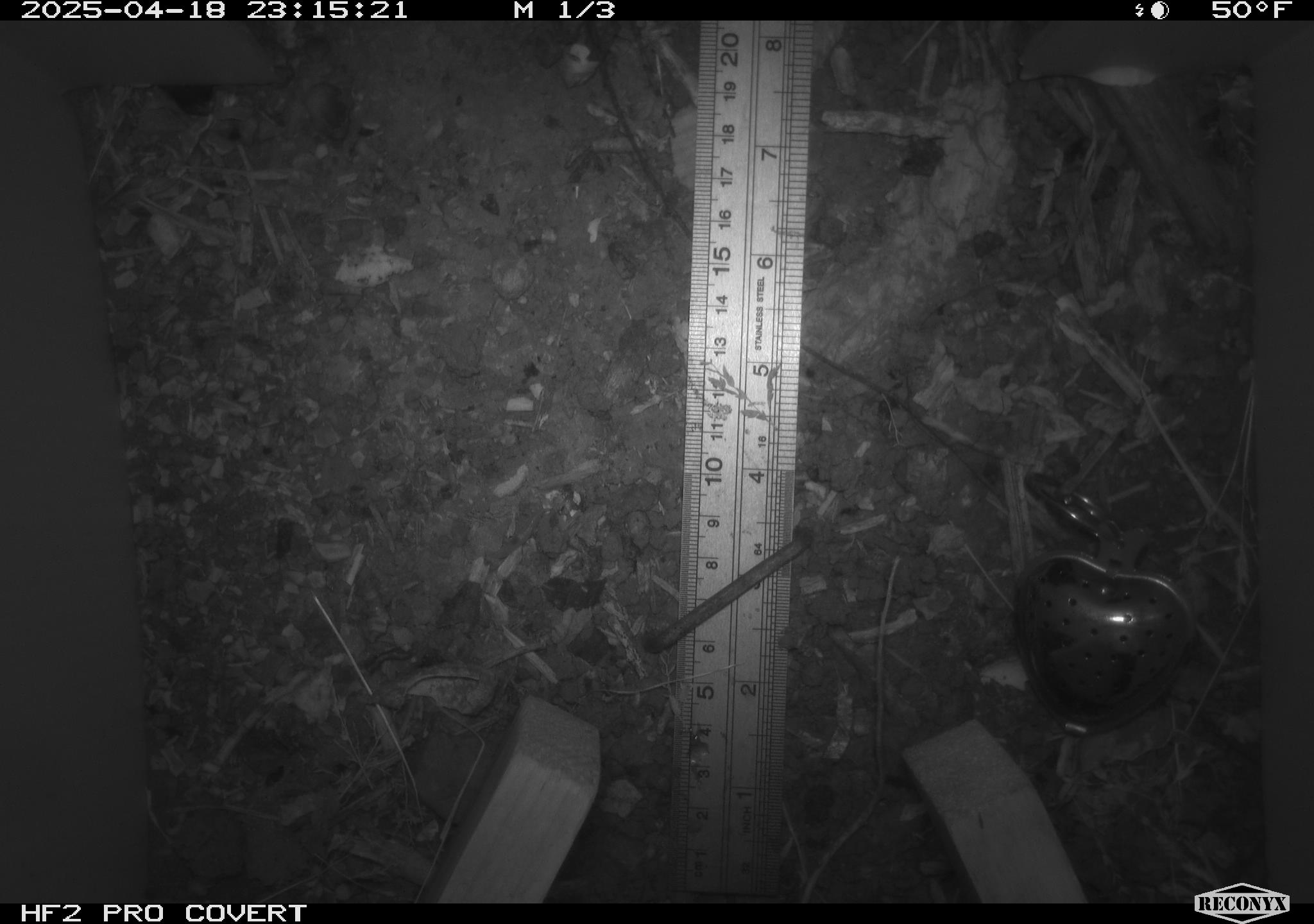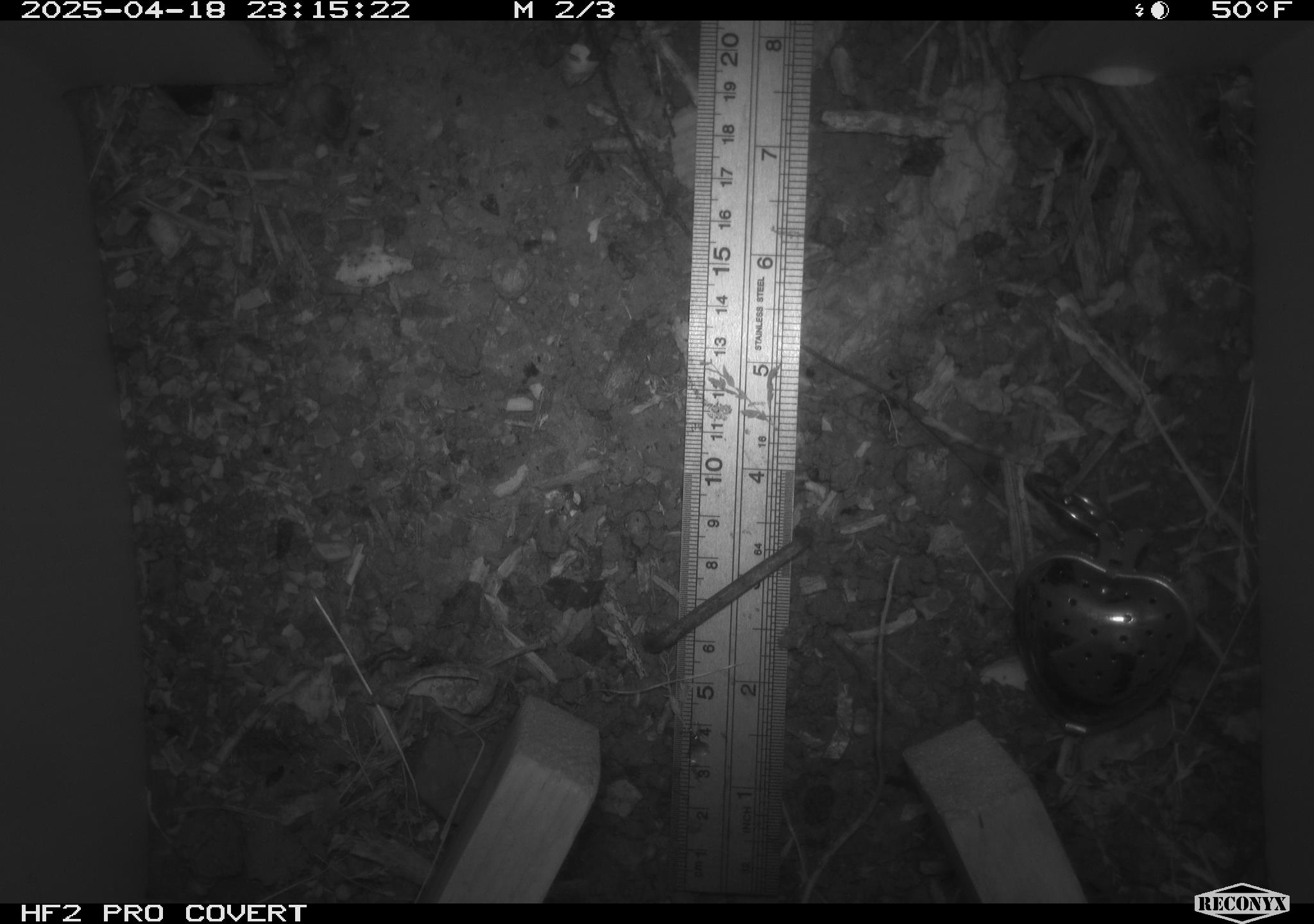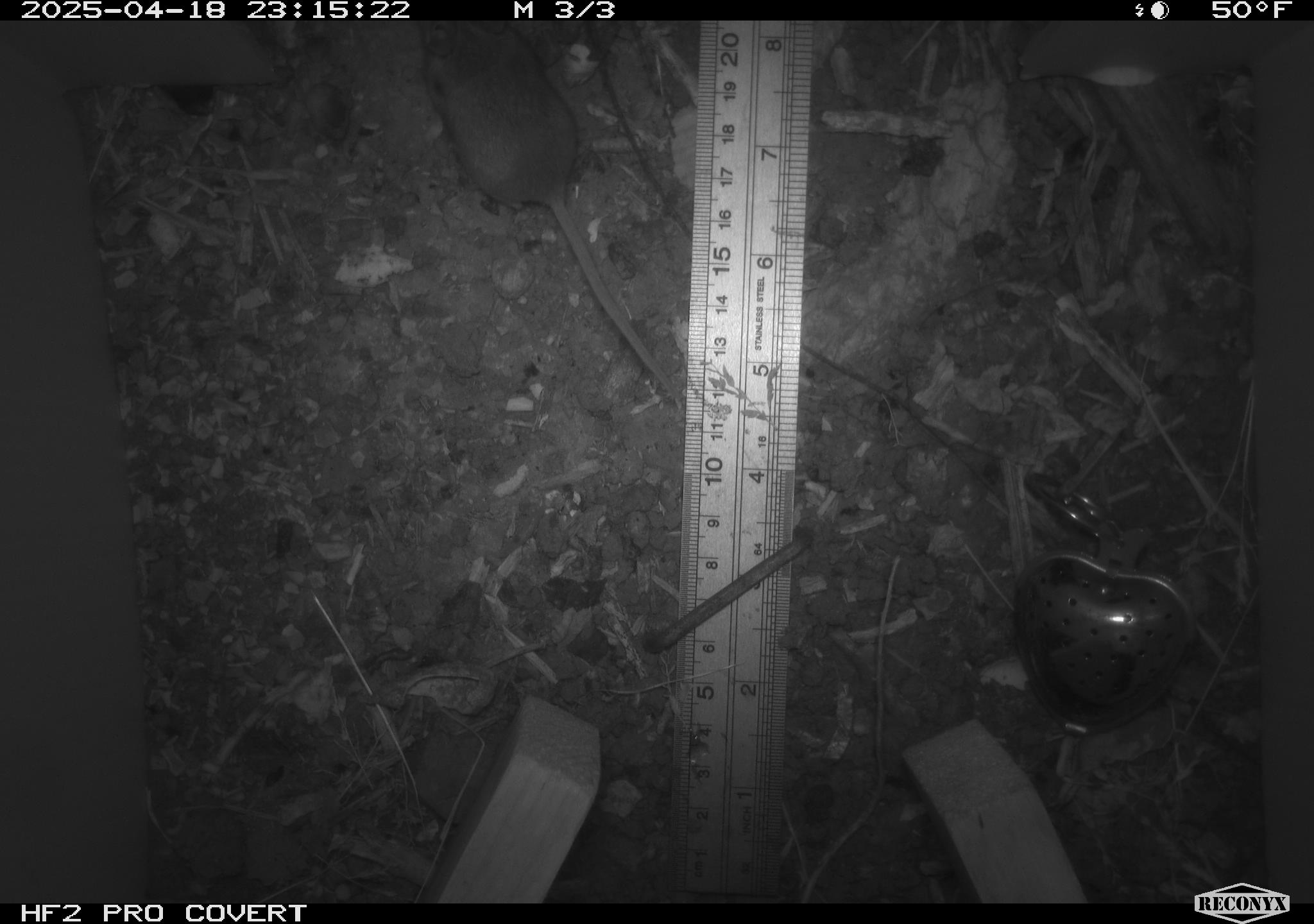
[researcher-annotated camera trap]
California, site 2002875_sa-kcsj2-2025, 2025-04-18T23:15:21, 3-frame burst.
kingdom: Animalia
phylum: Chordata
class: Mammalia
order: Rodentia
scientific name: Rodentia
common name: rodent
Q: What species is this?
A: Rodent (Rodentia).